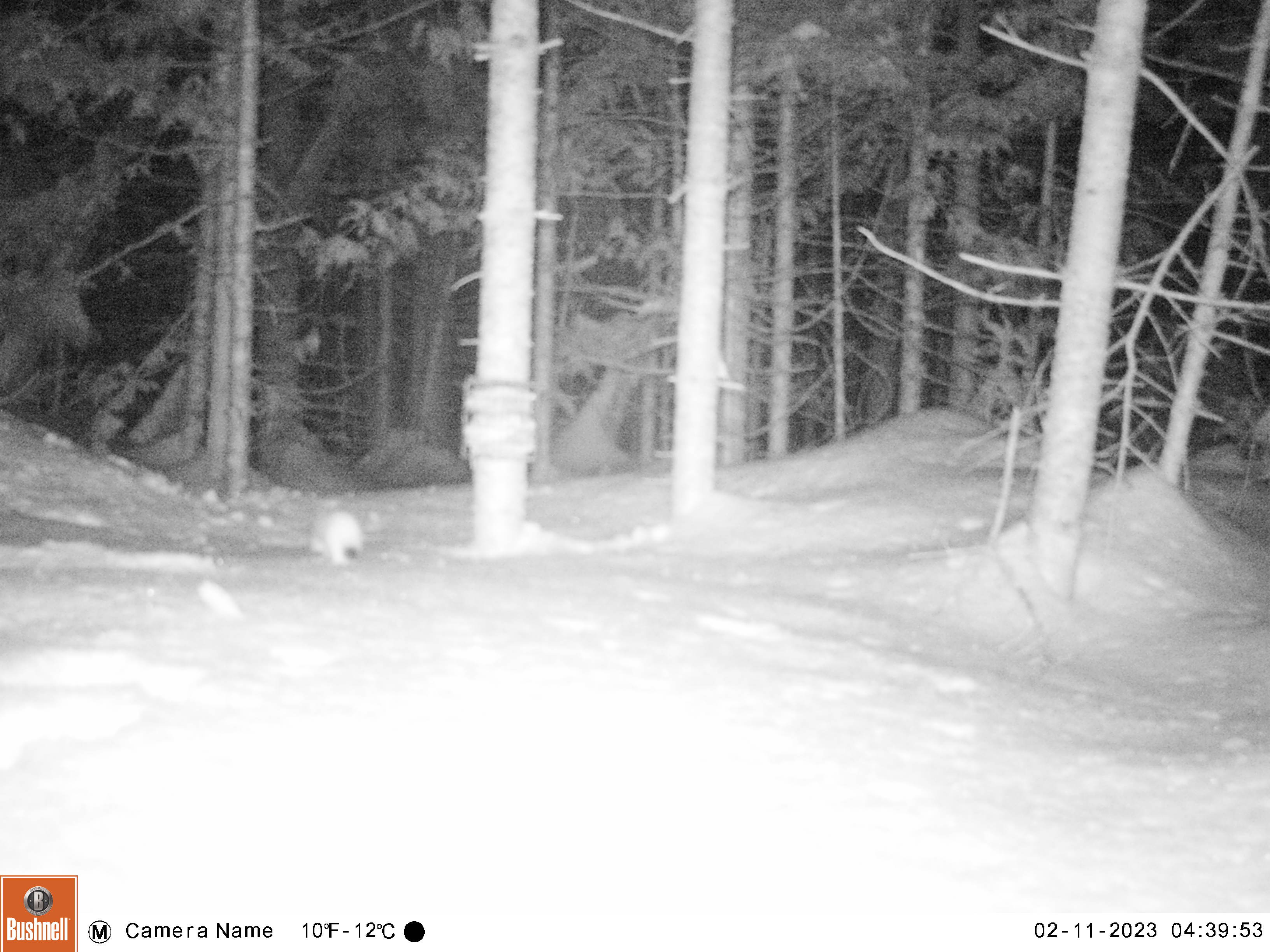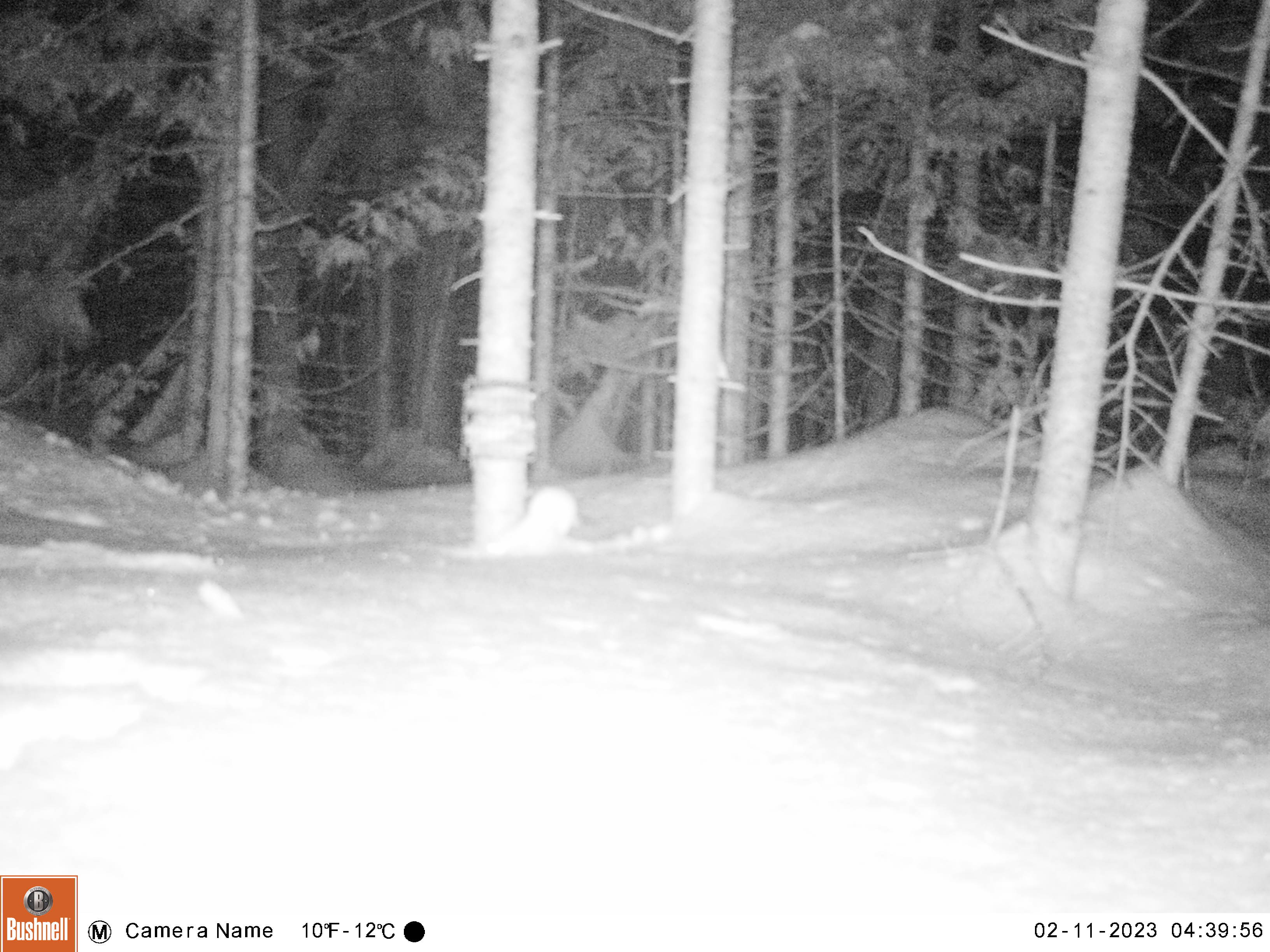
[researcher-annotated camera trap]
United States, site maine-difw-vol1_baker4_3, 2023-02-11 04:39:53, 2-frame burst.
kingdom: Animalia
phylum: Chordata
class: Mammalia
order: Carnivora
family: Mustelidae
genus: Mustela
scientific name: Mustela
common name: weasel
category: weasel sp.